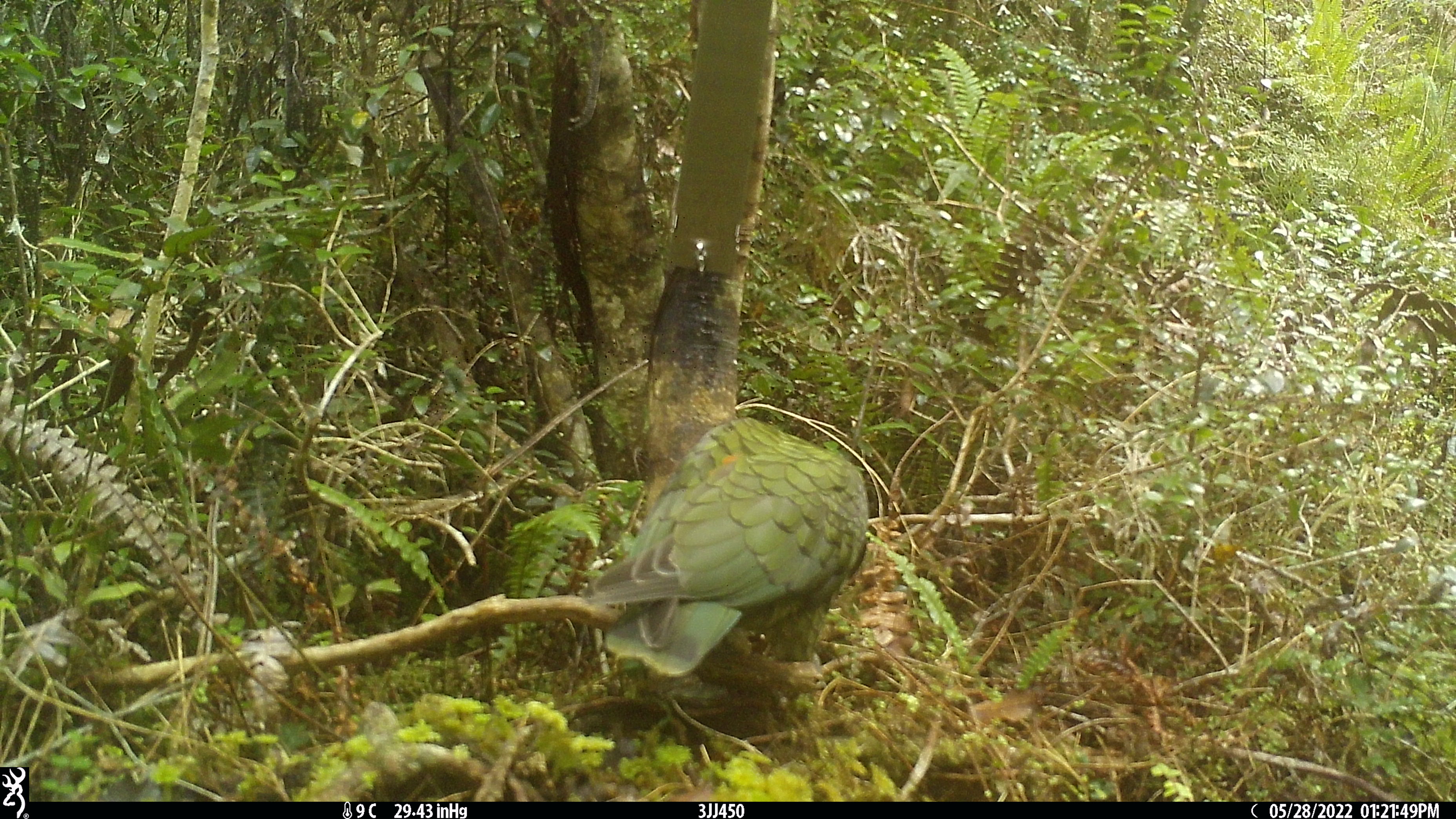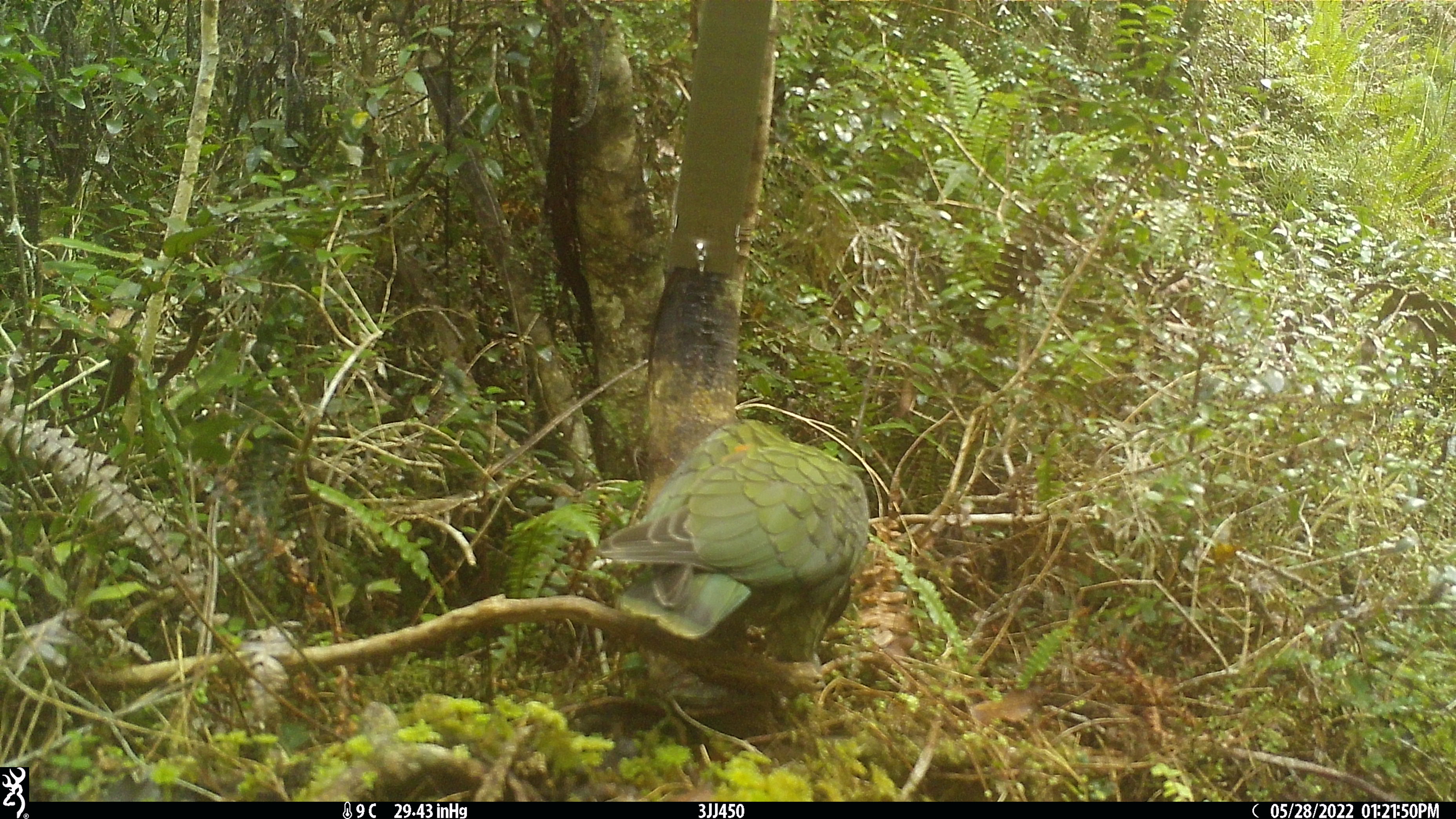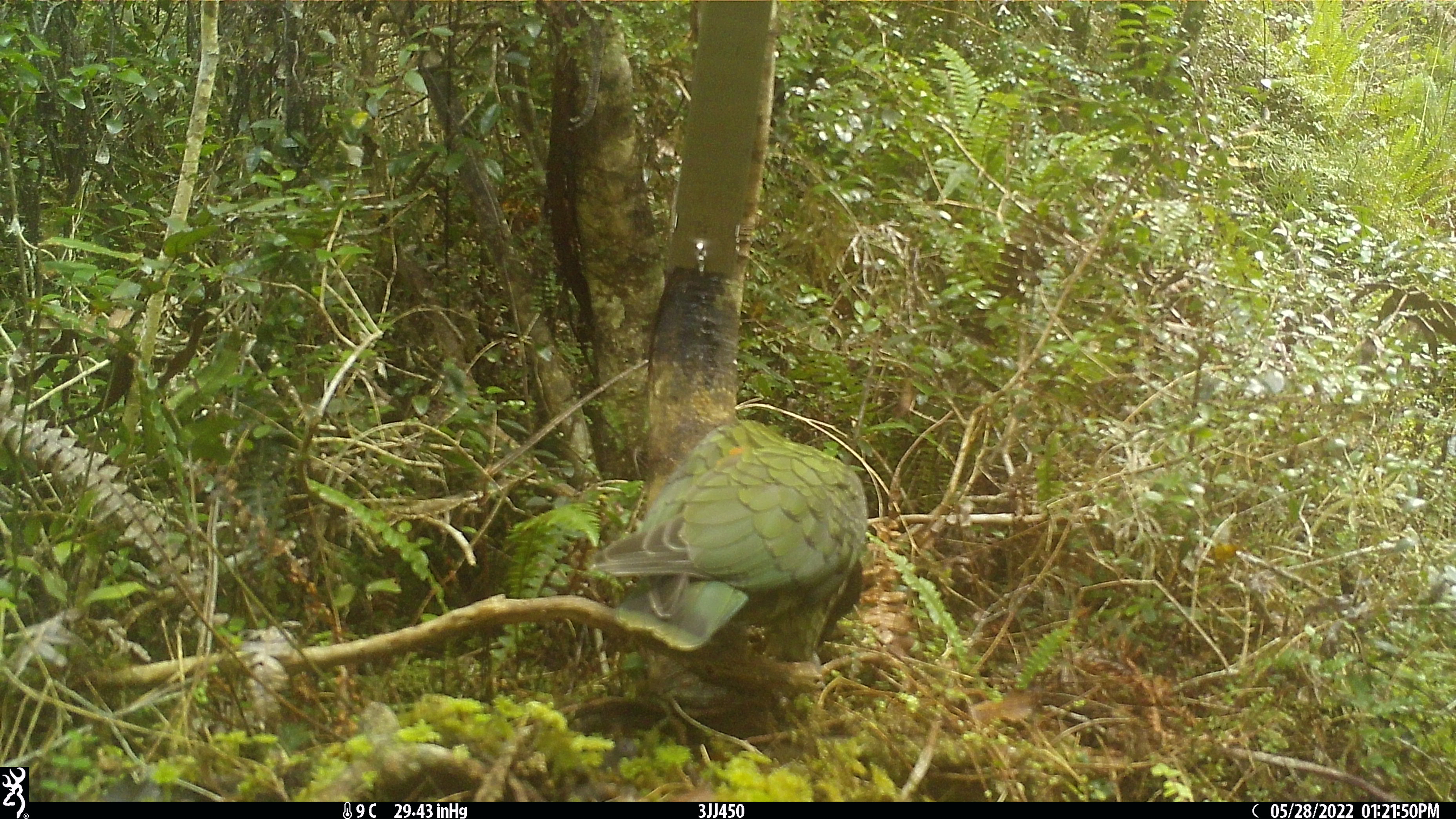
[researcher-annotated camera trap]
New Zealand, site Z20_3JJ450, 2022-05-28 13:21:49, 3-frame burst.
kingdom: Animalia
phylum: Chordata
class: Aves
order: Psittaciformes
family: Strigopidae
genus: Nestor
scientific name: Nestor notabilis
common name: kea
Kea (Nestor notabilis).